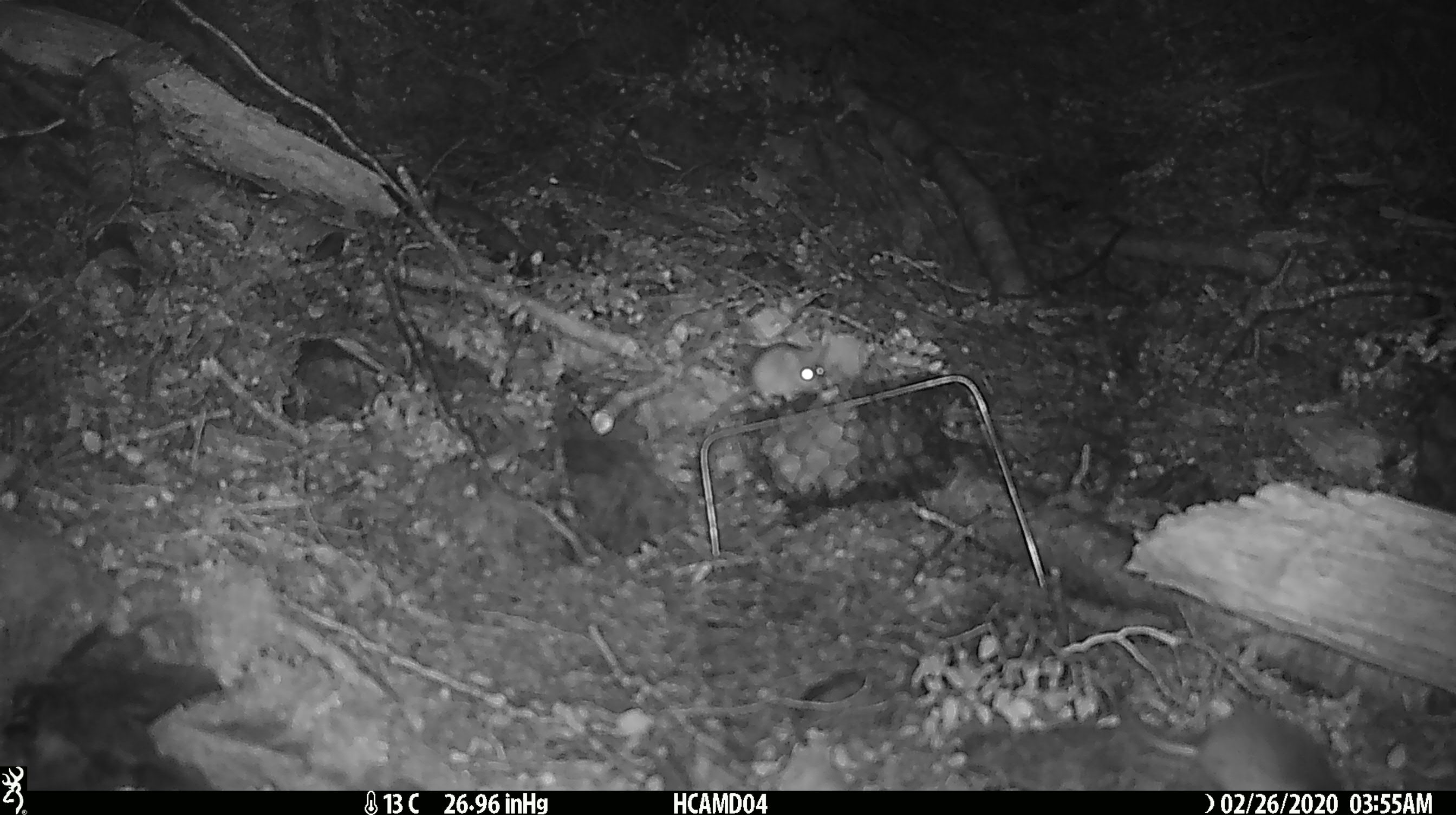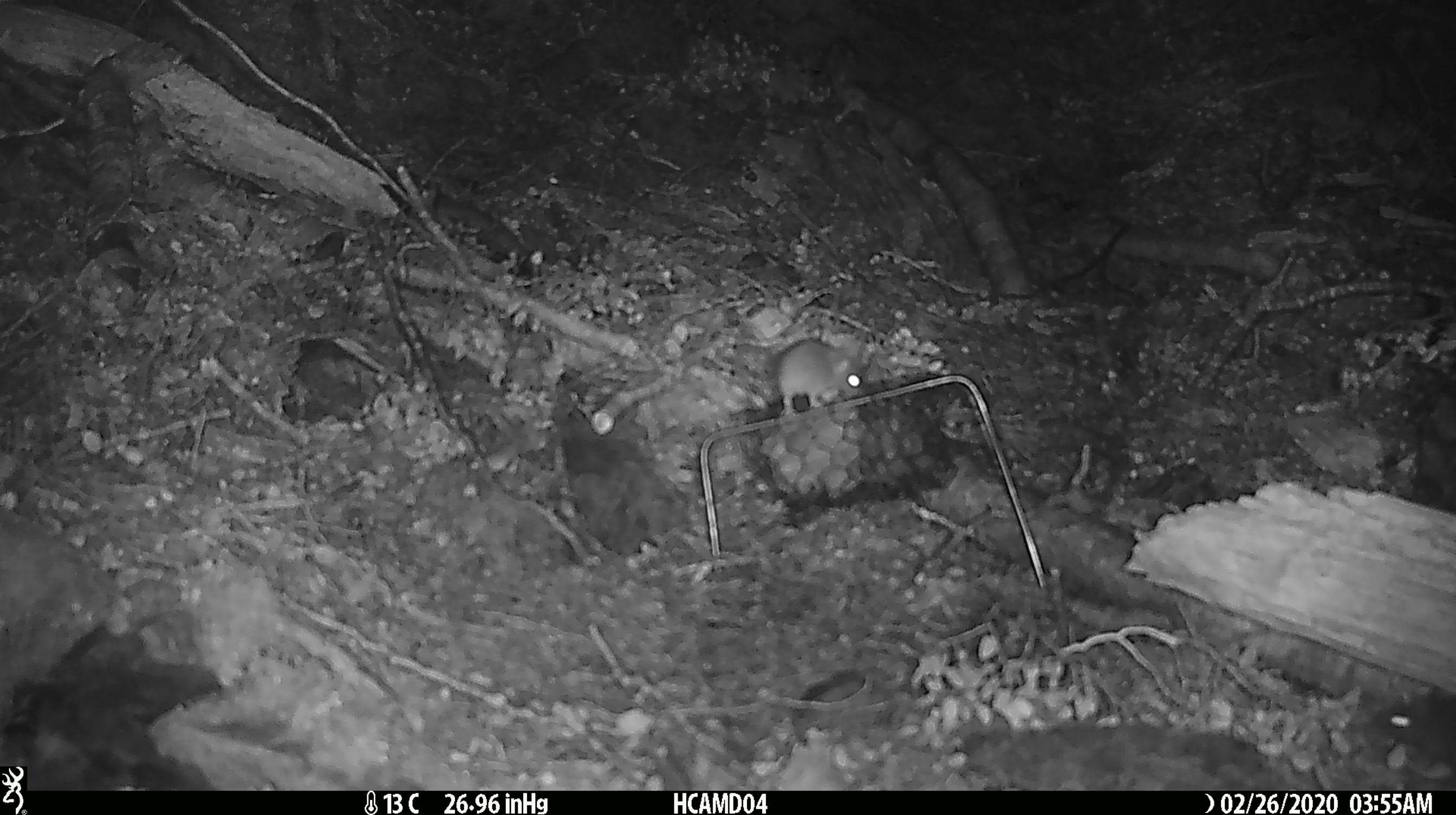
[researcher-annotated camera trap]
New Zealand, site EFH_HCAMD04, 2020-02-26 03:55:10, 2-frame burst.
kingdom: Animalia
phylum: Chordata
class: Mammalia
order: Rodentia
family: Muridae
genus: Mus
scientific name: Mus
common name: mouse